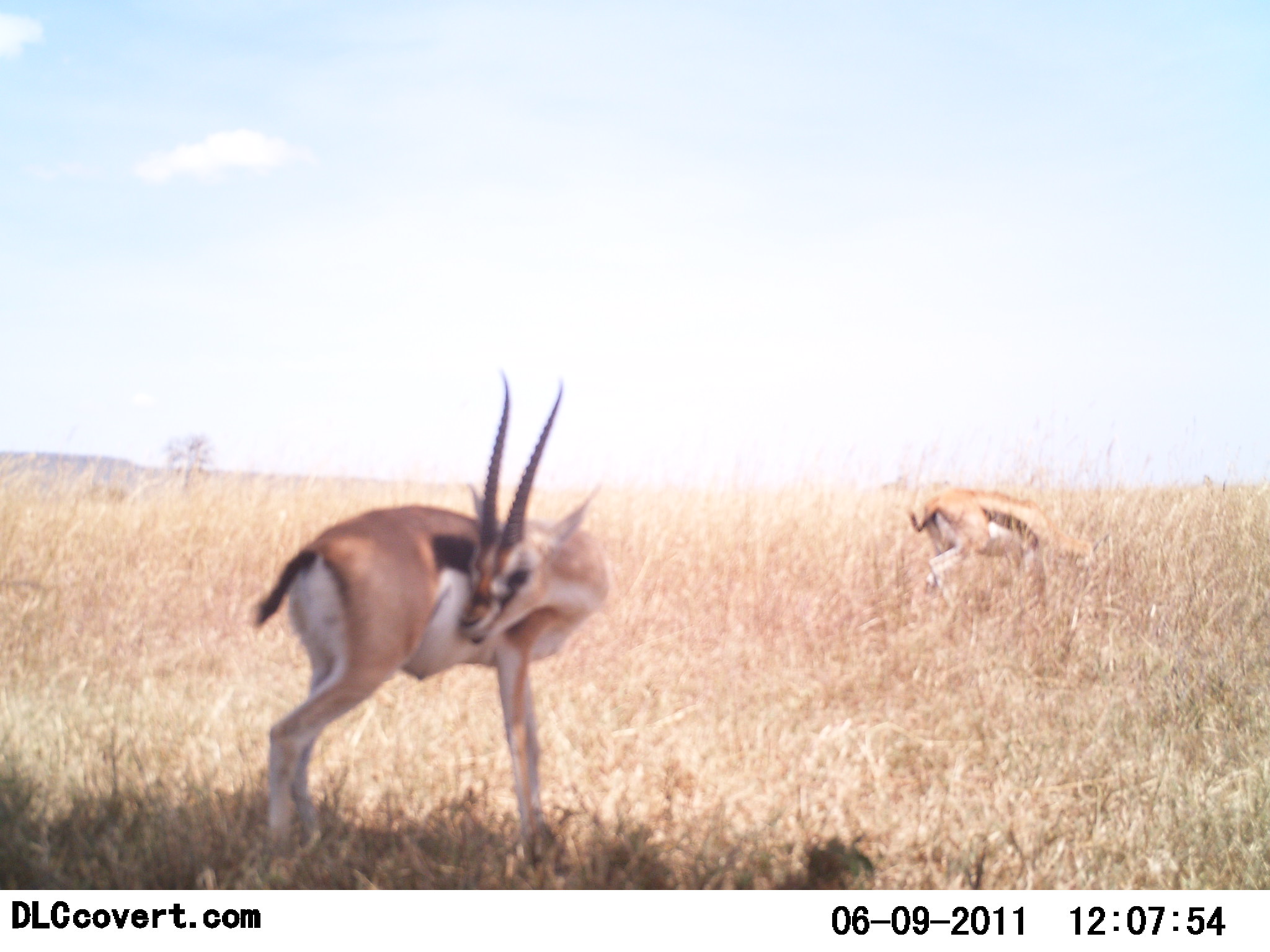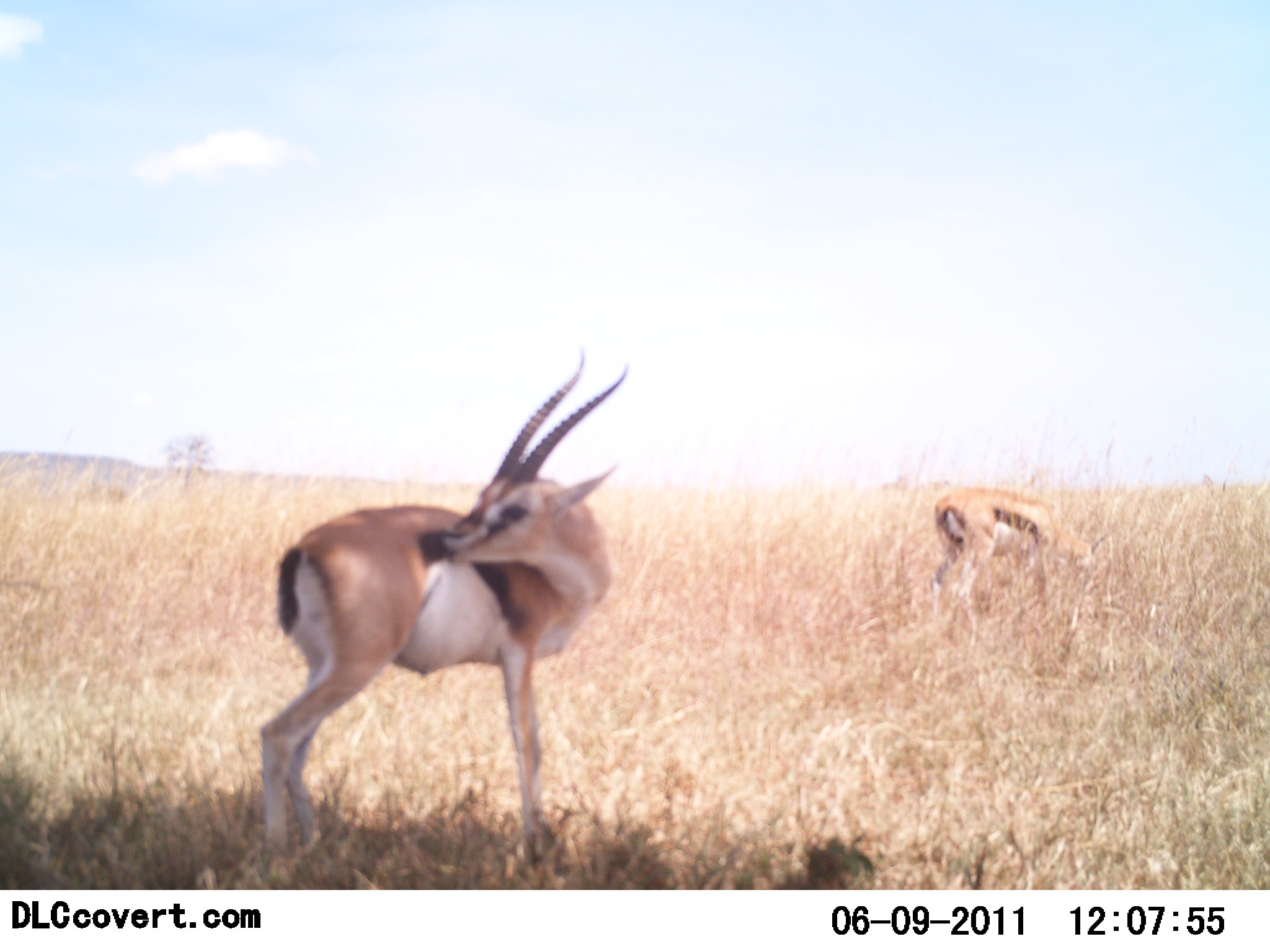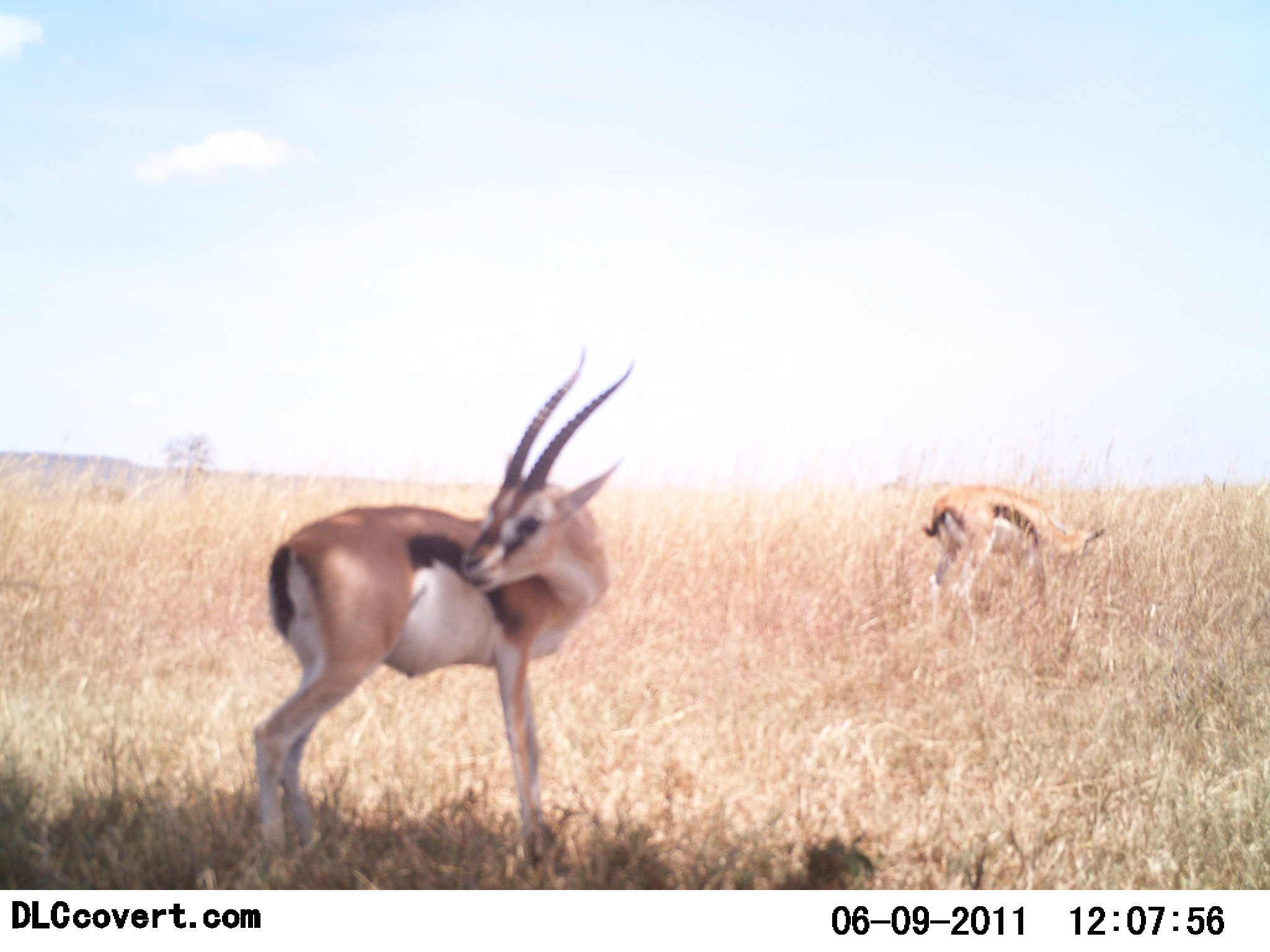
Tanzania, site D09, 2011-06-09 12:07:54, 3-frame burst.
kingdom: Animalia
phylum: Chordata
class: Mammalia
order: Artiodactyla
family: Bovidae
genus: Eudorcas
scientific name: Eudorcas thomsonii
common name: thomson's gazelle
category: gazellethomsons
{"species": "gazellethomsons (thomson's gazelle) (Eudorcas thomsonii)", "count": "2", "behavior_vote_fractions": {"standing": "91%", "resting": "0%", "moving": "9%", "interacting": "0%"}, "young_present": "0%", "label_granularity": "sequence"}